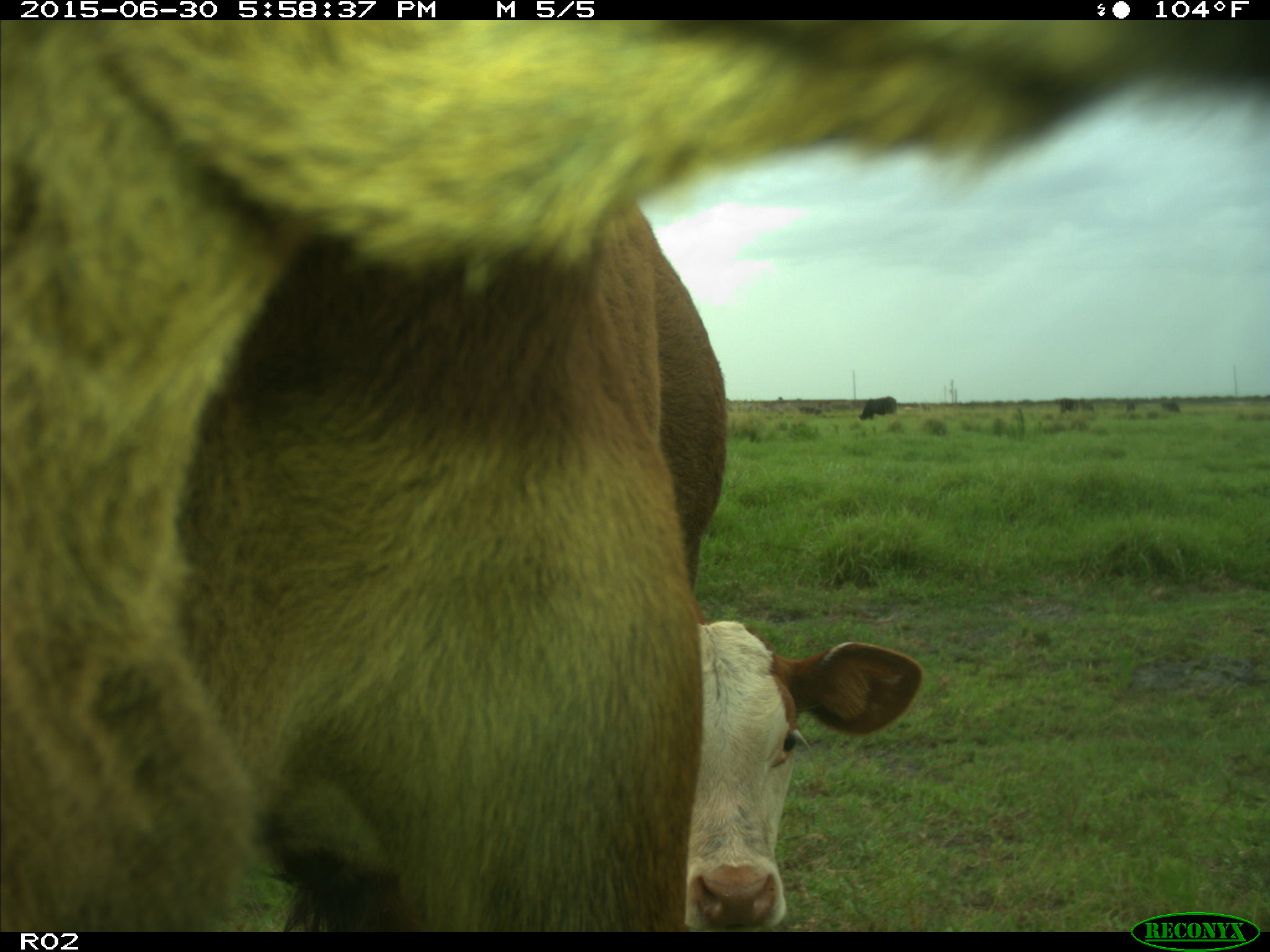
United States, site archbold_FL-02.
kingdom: Animalia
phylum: Chordata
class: Mammalia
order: Artiodactyla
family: Bovidae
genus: Bos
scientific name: Bos taurus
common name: domestic cow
Bos taurus (domestic cow).